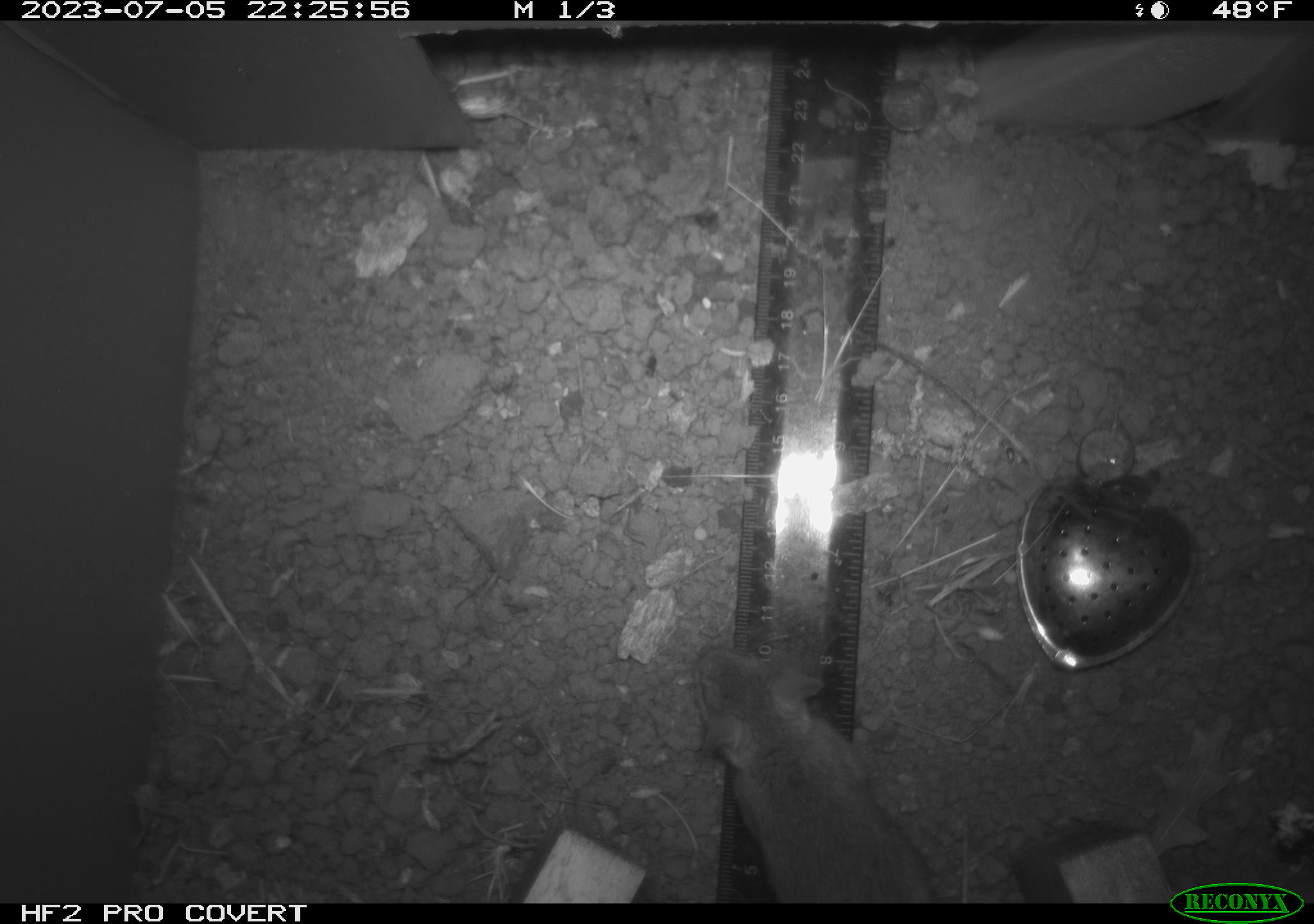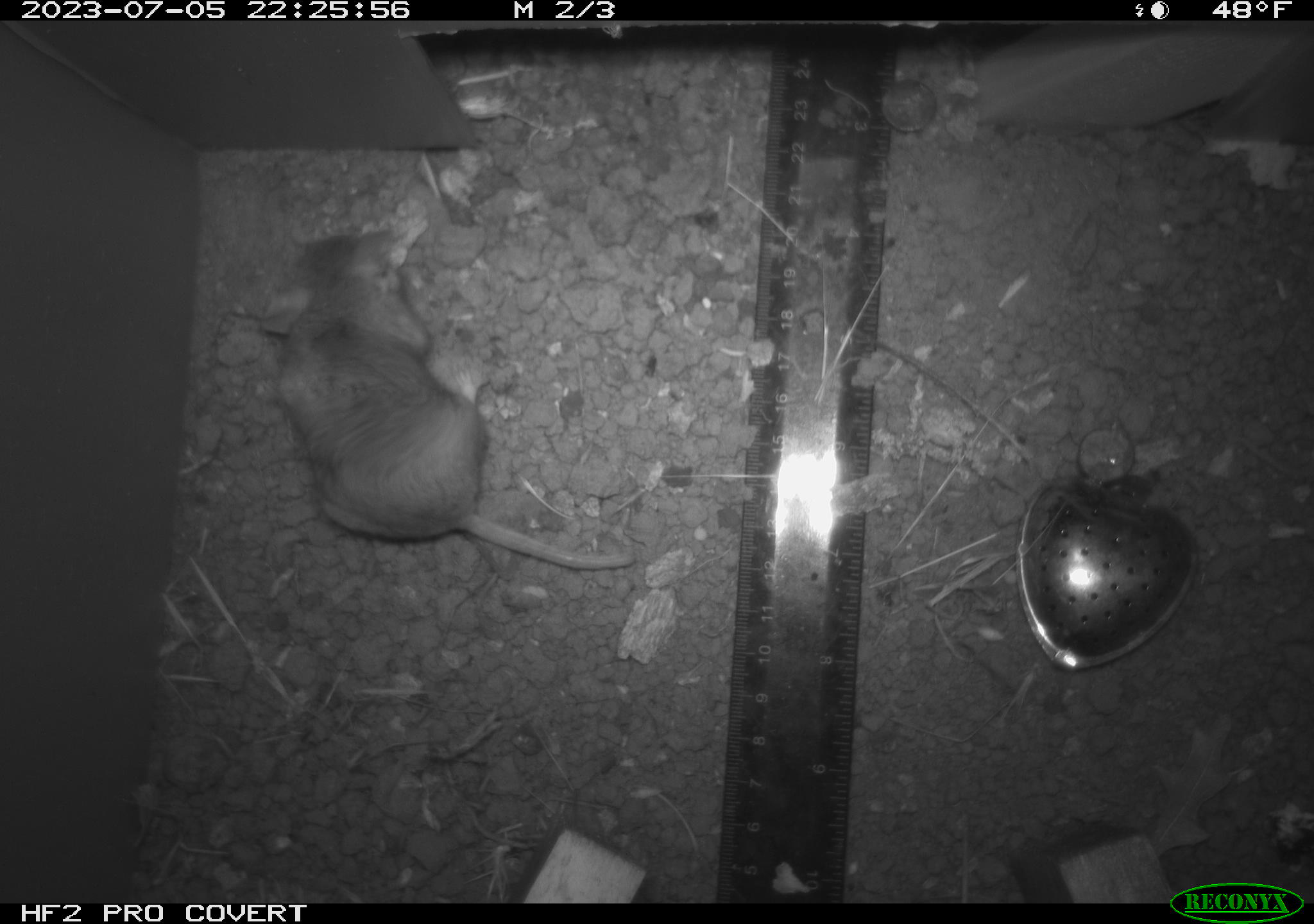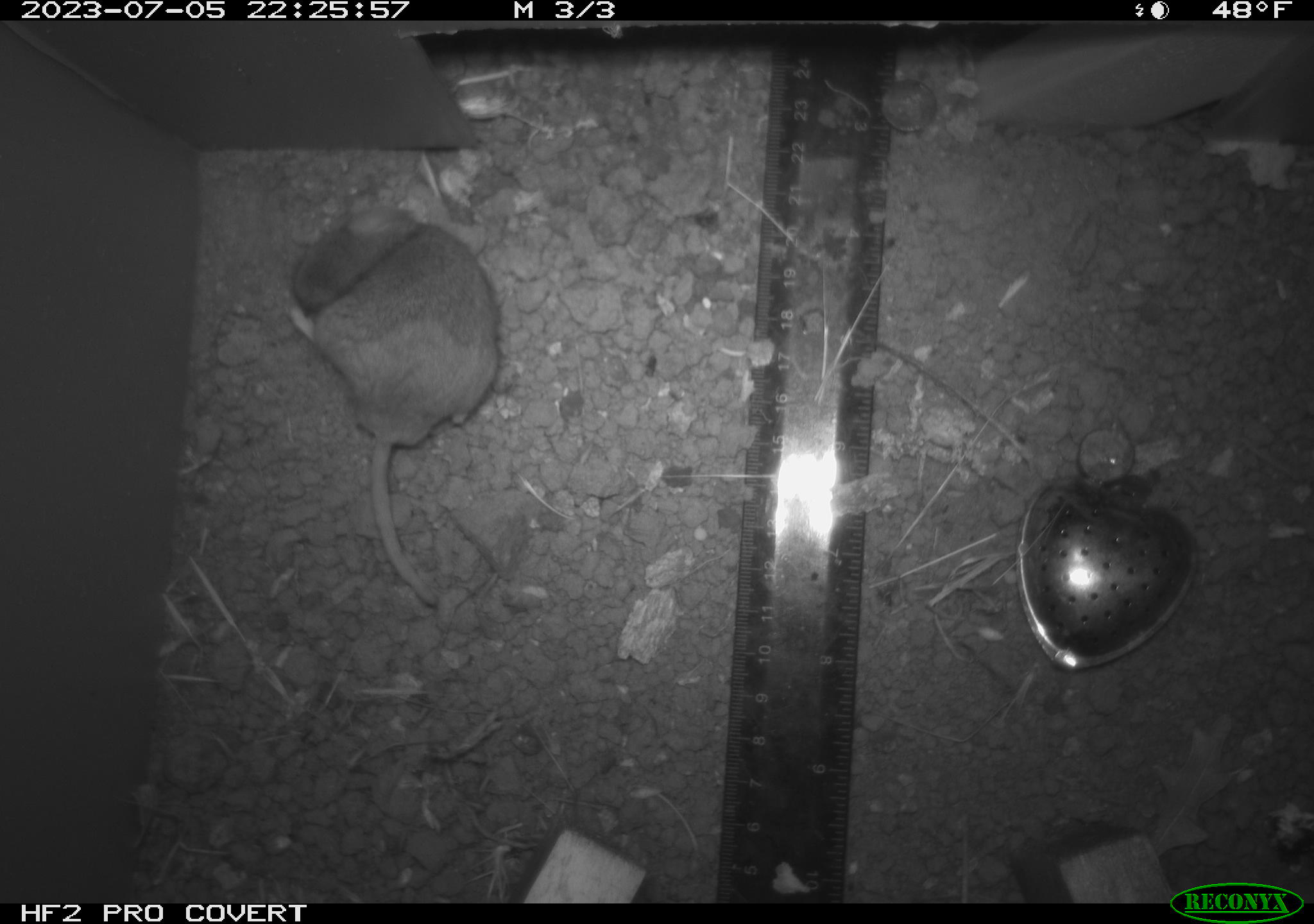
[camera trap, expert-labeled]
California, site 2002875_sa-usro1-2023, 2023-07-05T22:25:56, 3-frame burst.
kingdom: Animalia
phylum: Chordata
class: Mammalia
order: Rodentia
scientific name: Rodentia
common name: mouse species